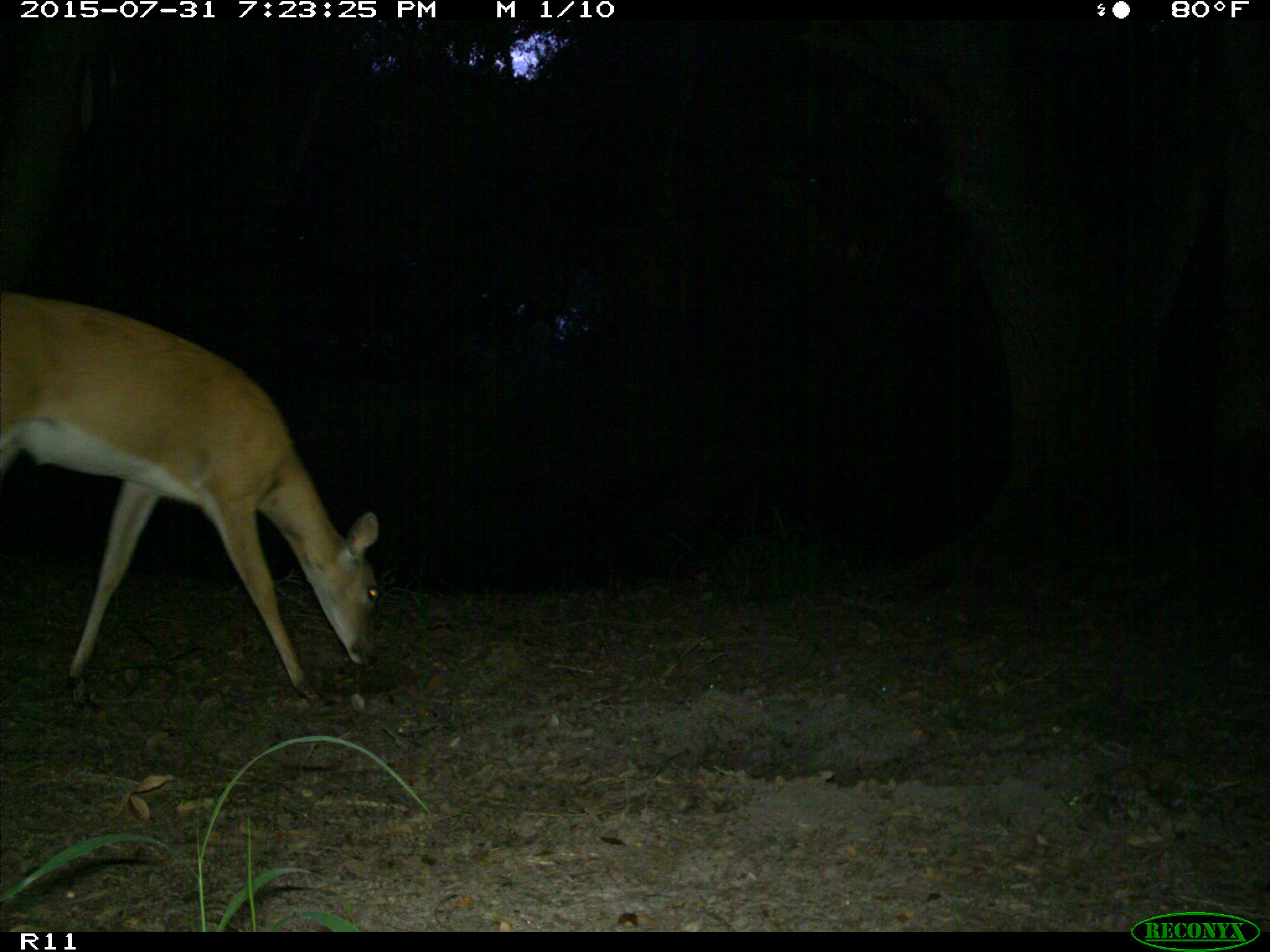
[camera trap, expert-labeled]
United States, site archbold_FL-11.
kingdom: Animalia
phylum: Chordata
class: Mammalia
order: Artiodactyla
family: Cervidae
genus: Odocoileus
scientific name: Odocoileus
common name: deer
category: unidentified deer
Unidentified deer (deer) (Odocoileus).